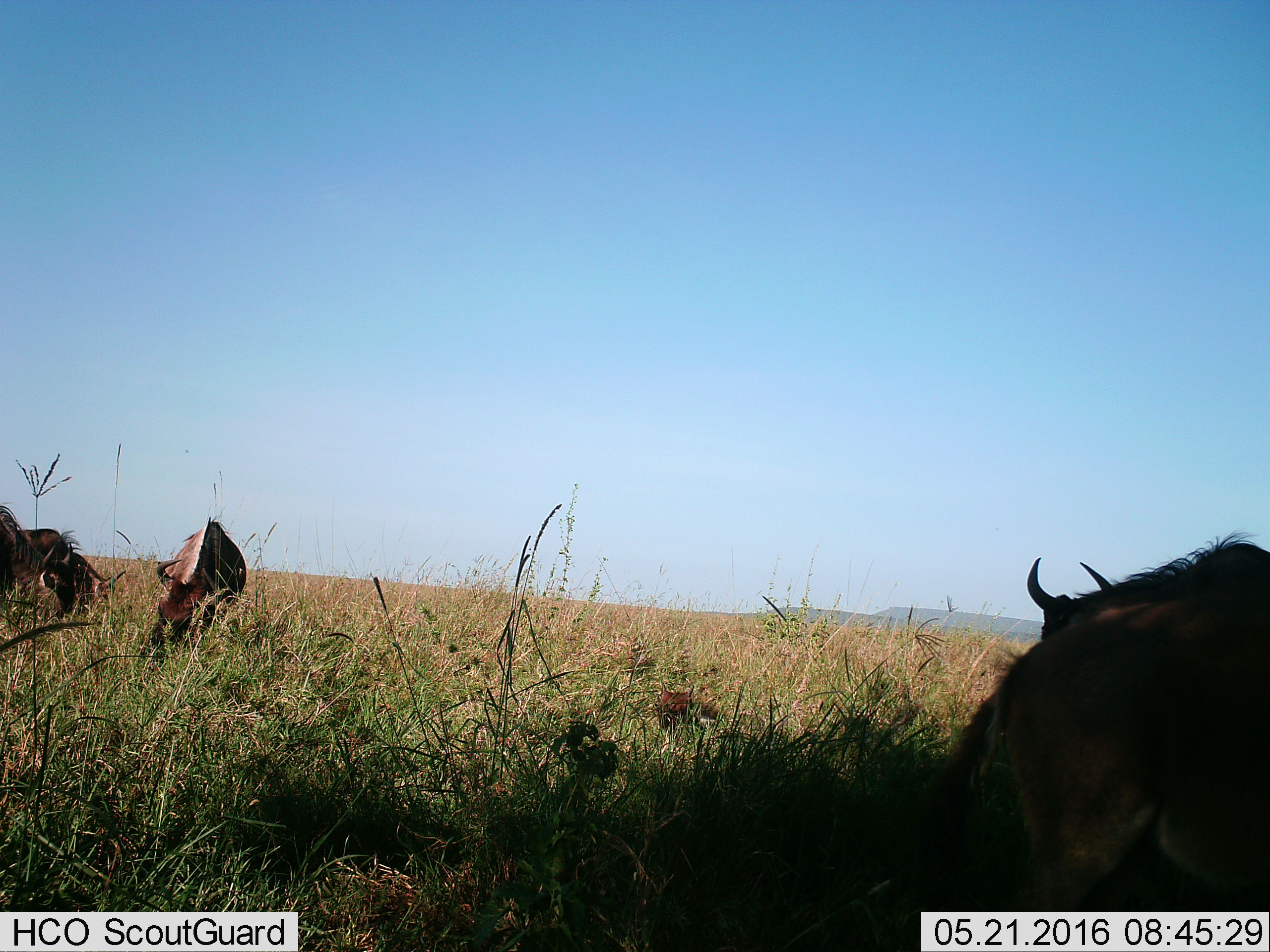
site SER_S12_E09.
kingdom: Animalia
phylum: Chordata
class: Mammalia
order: Artiodactyla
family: Bovidae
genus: Connochaetes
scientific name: Connochaetes taurinus taurinus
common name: blue wildebeest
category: wildebeestblue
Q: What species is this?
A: Wildebeestblue (blue wildebeest) (Connochaetes taurinus taurinus).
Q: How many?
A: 5.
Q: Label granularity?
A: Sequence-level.